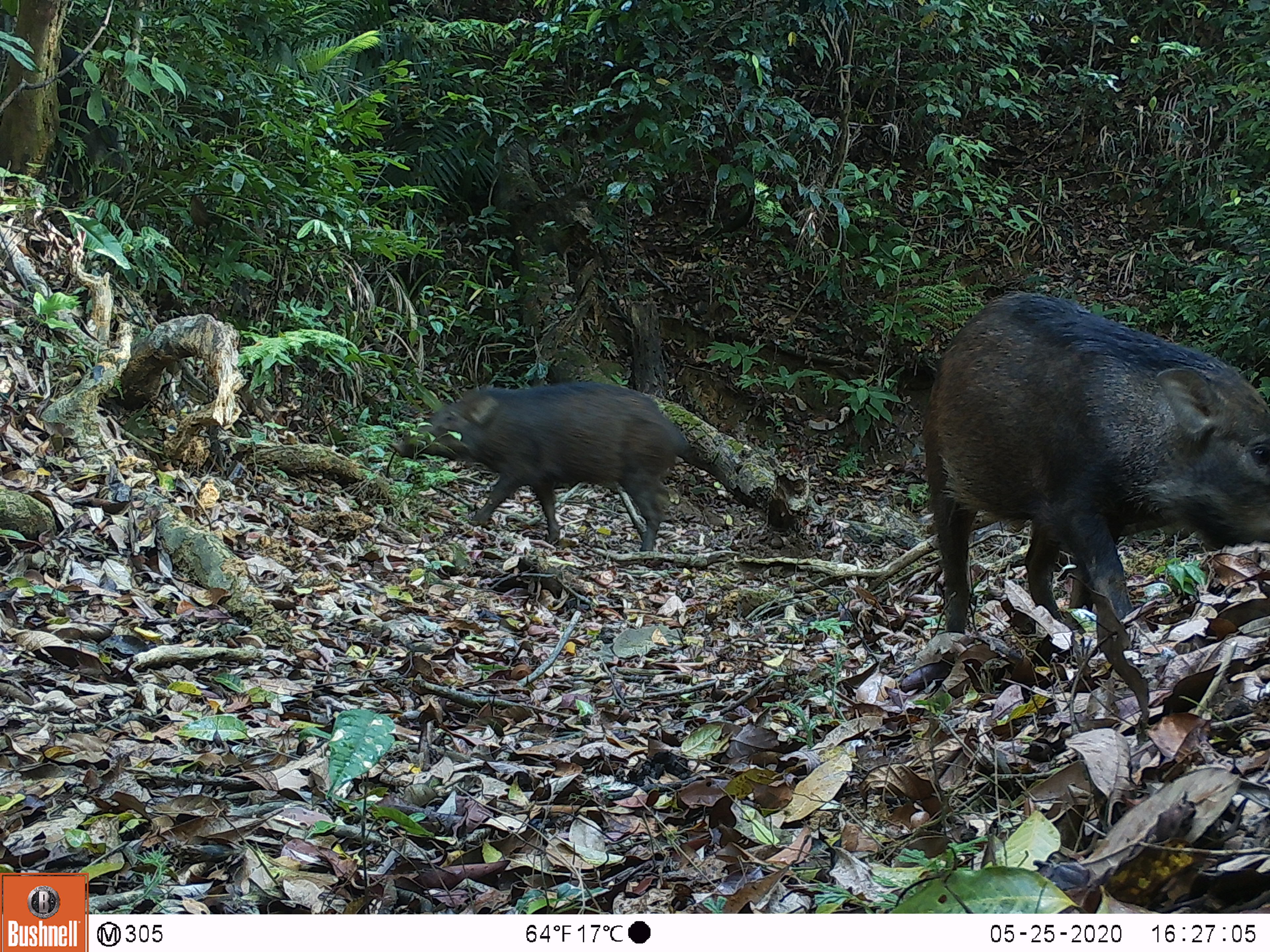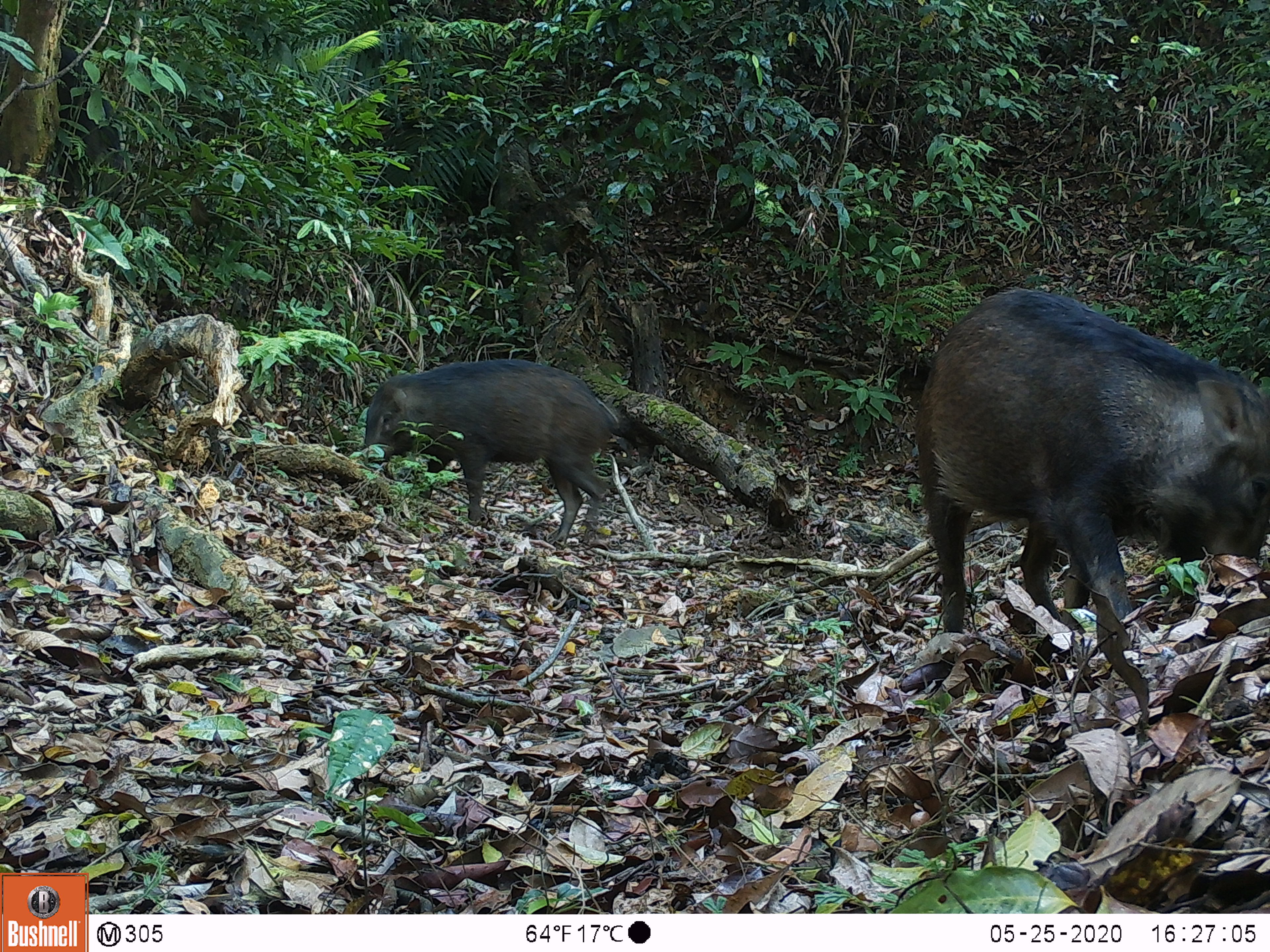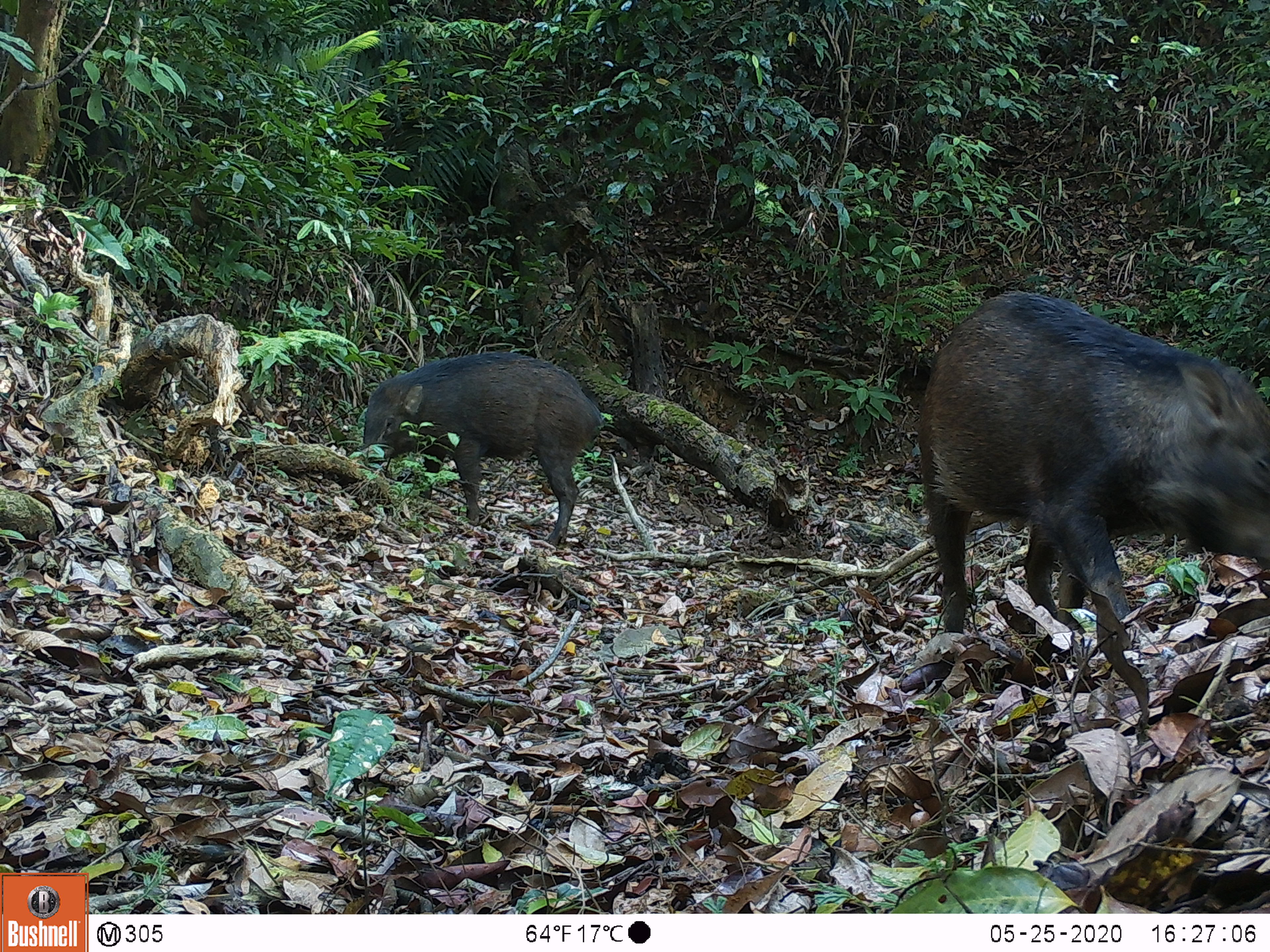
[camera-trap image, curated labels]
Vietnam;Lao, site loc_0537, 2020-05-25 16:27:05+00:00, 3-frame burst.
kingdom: Animalia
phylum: Chordata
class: Mammalia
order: Artiodactyla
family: Suidae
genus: Sus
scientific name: Sus scrofa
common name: eurasian wild pig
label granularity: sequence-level